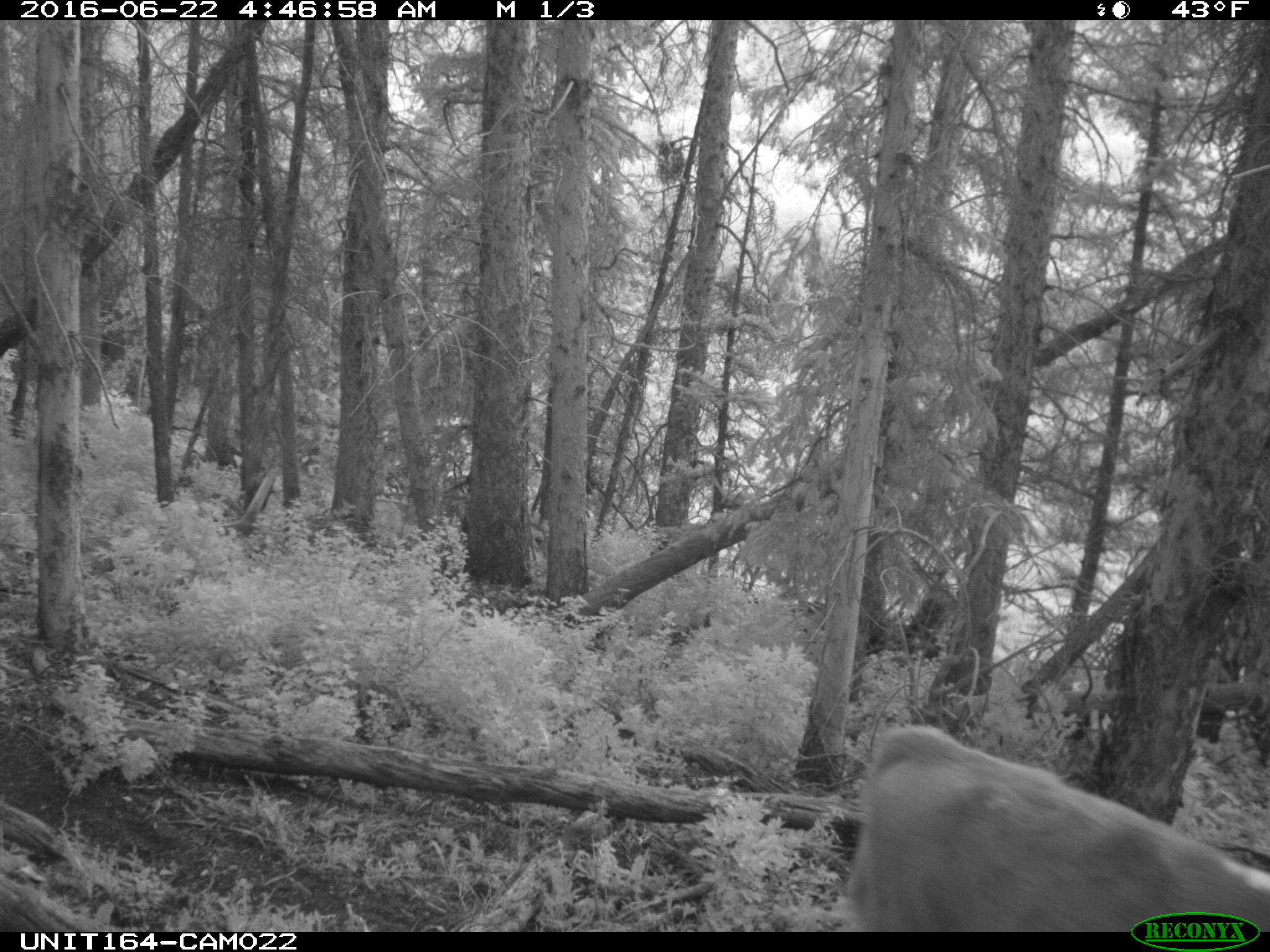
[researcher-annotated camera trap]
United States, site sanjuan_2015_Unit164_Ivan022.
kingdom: Animalia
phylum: Chordata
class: Mammalia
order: Artiodactyla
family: Bovidae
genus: Bos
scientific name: Bos taurus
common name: domestic cow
Bos taurus (domestic cow).